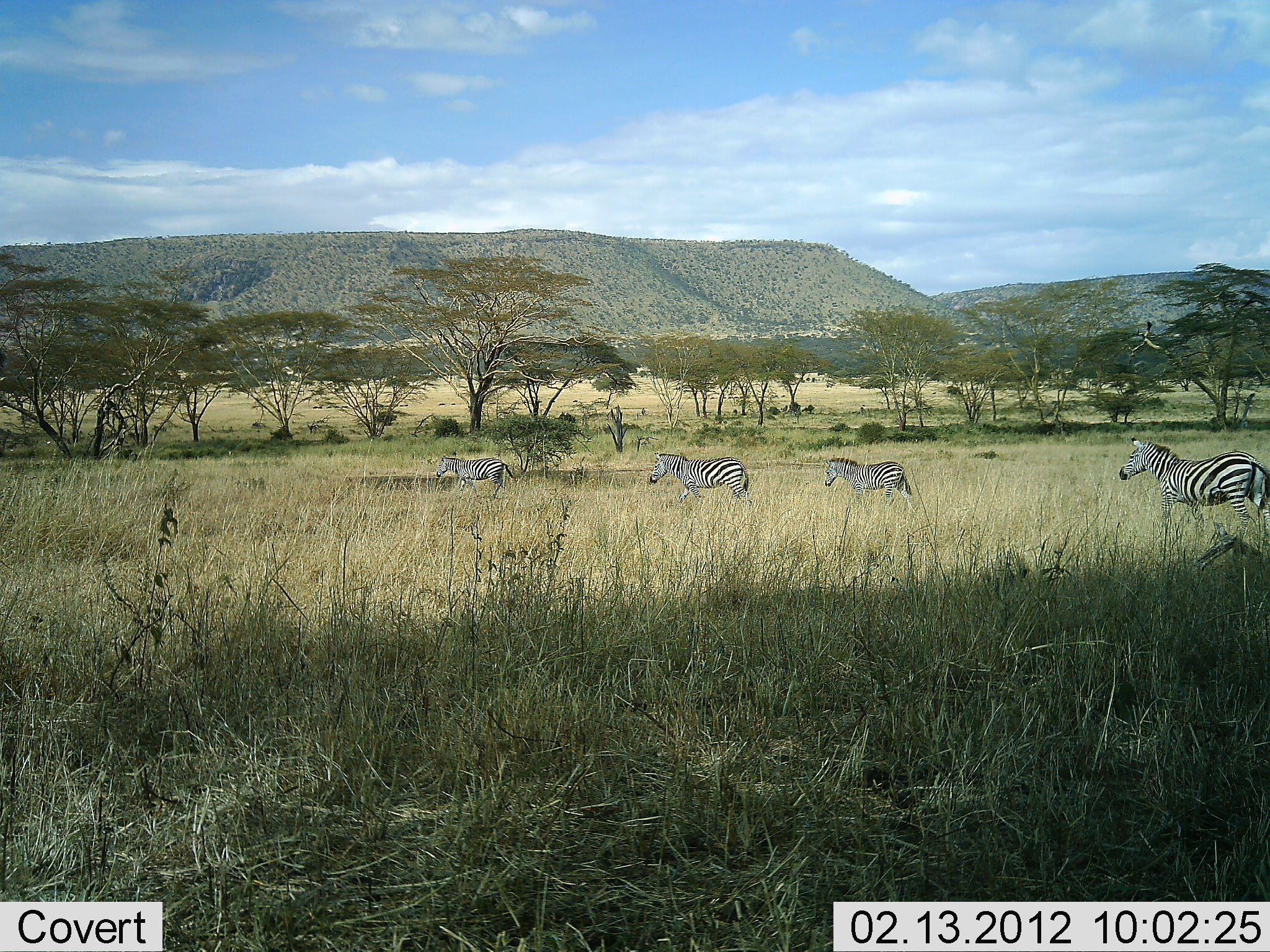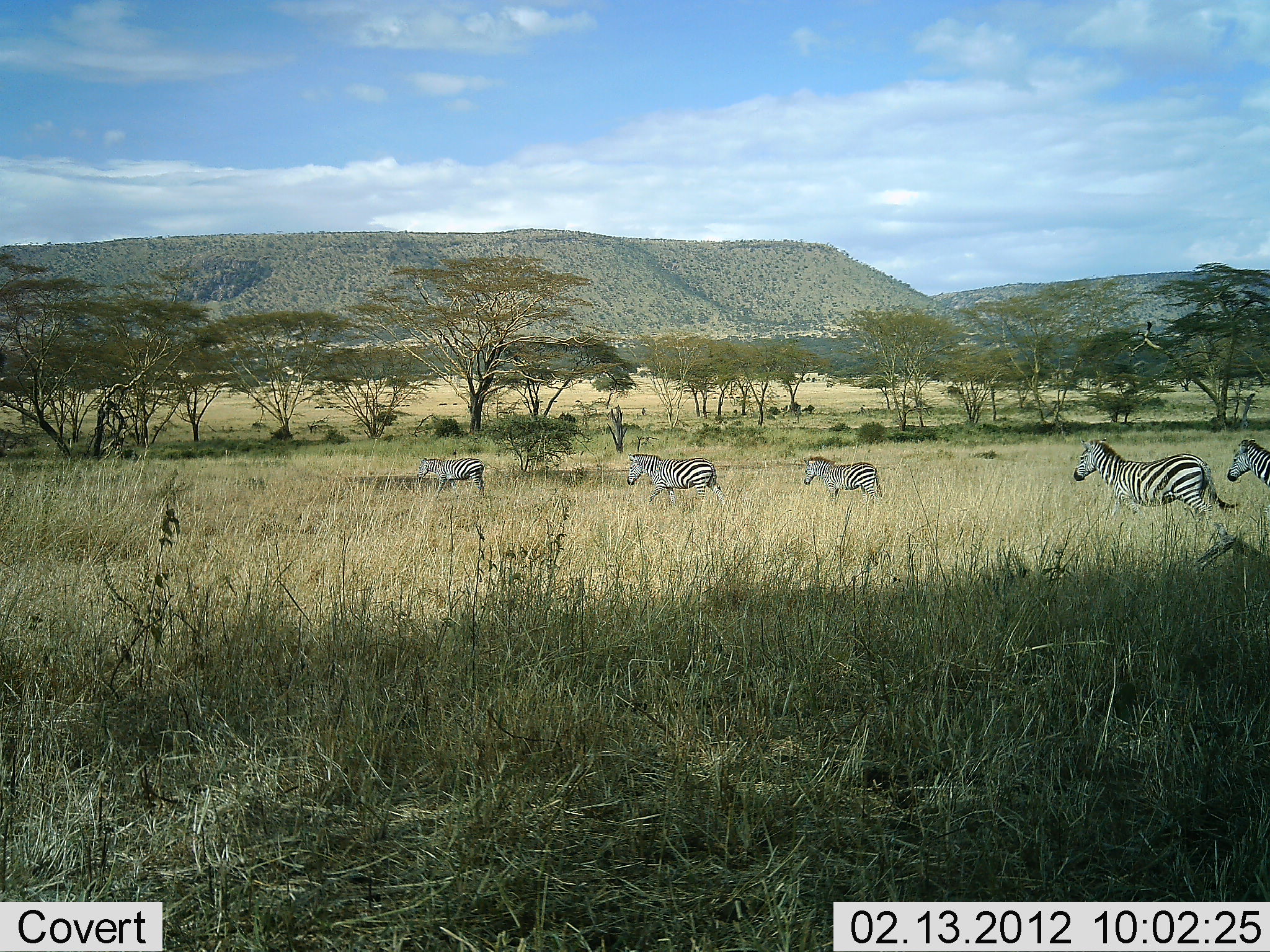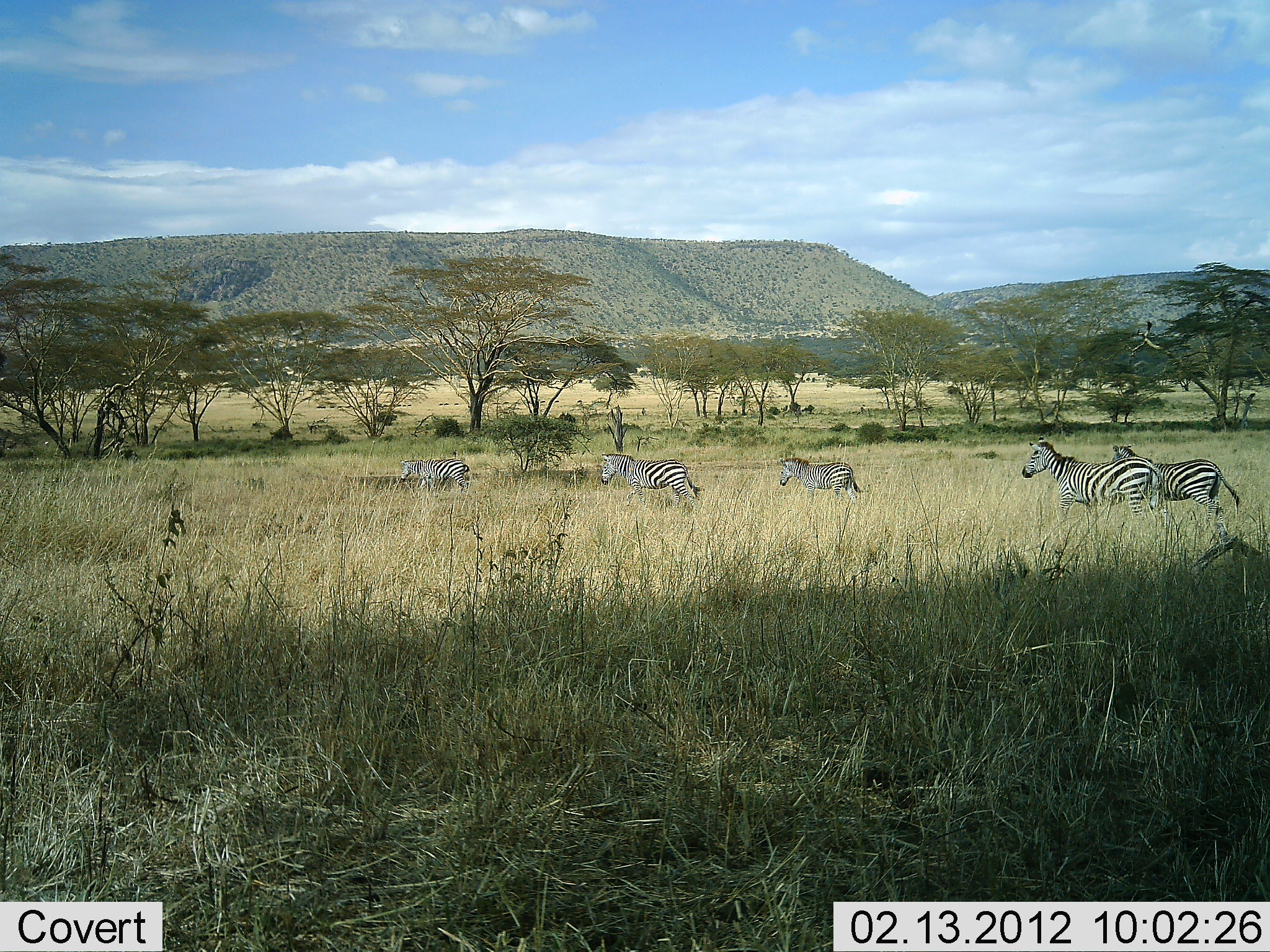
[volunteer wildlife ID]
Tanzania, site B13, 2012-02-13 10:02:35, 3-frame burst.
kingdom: Animalia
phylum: Chordata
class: Mammalia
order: Perissodactyla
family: Equidae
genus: Equus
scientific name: Equus quagga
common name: plains zebra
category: zebra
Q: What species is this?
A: Zebra (plains zebra) (Equus quagga).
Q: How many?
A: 5.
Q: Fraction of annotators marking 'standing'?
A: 6%.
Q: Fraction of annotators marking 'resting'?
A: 0%.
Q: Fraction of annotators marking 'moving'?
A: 100%.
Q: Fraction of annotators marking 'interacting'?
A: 0%.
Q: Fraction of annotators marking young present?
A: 0%.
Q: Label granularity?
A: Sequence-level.